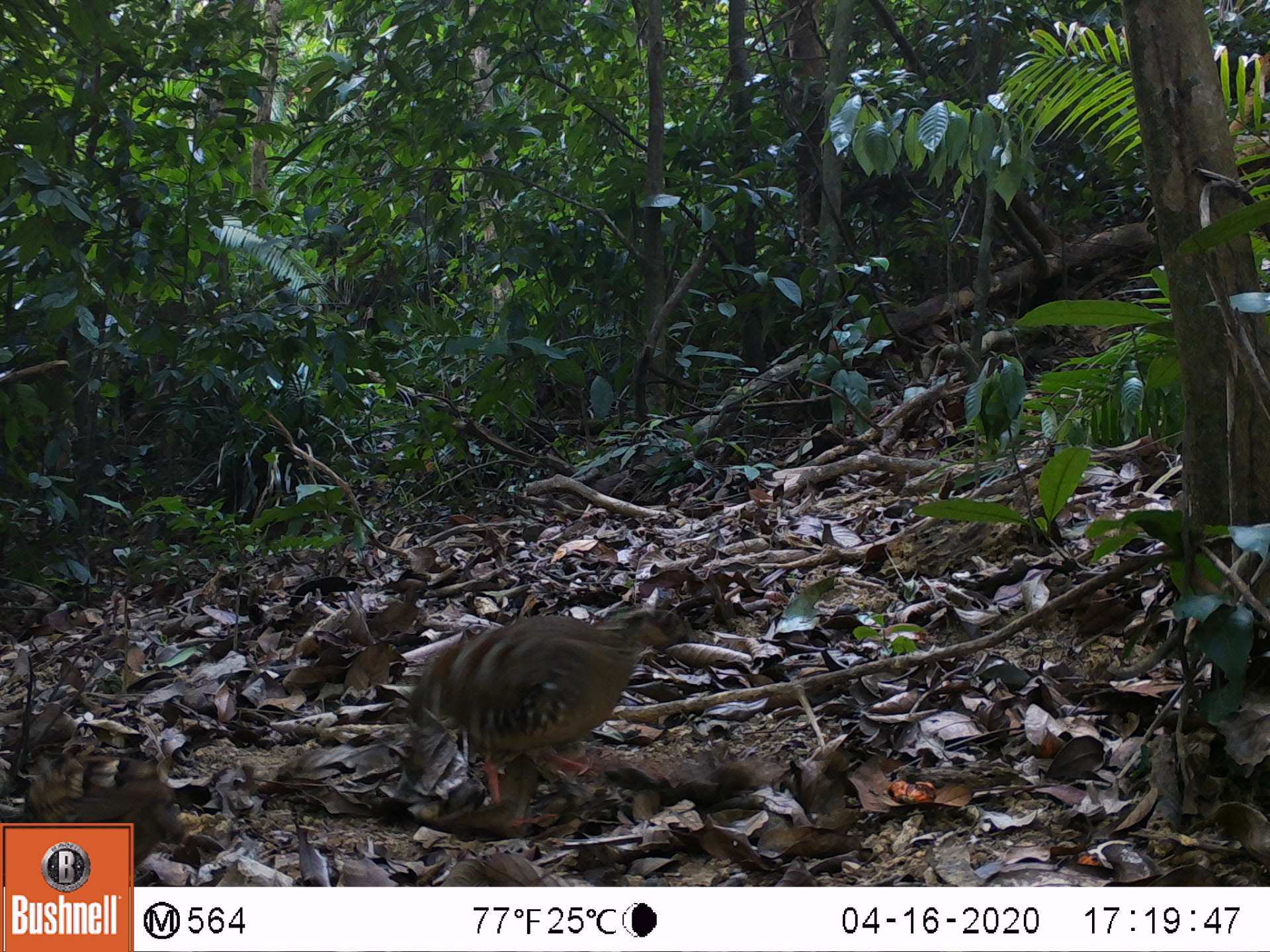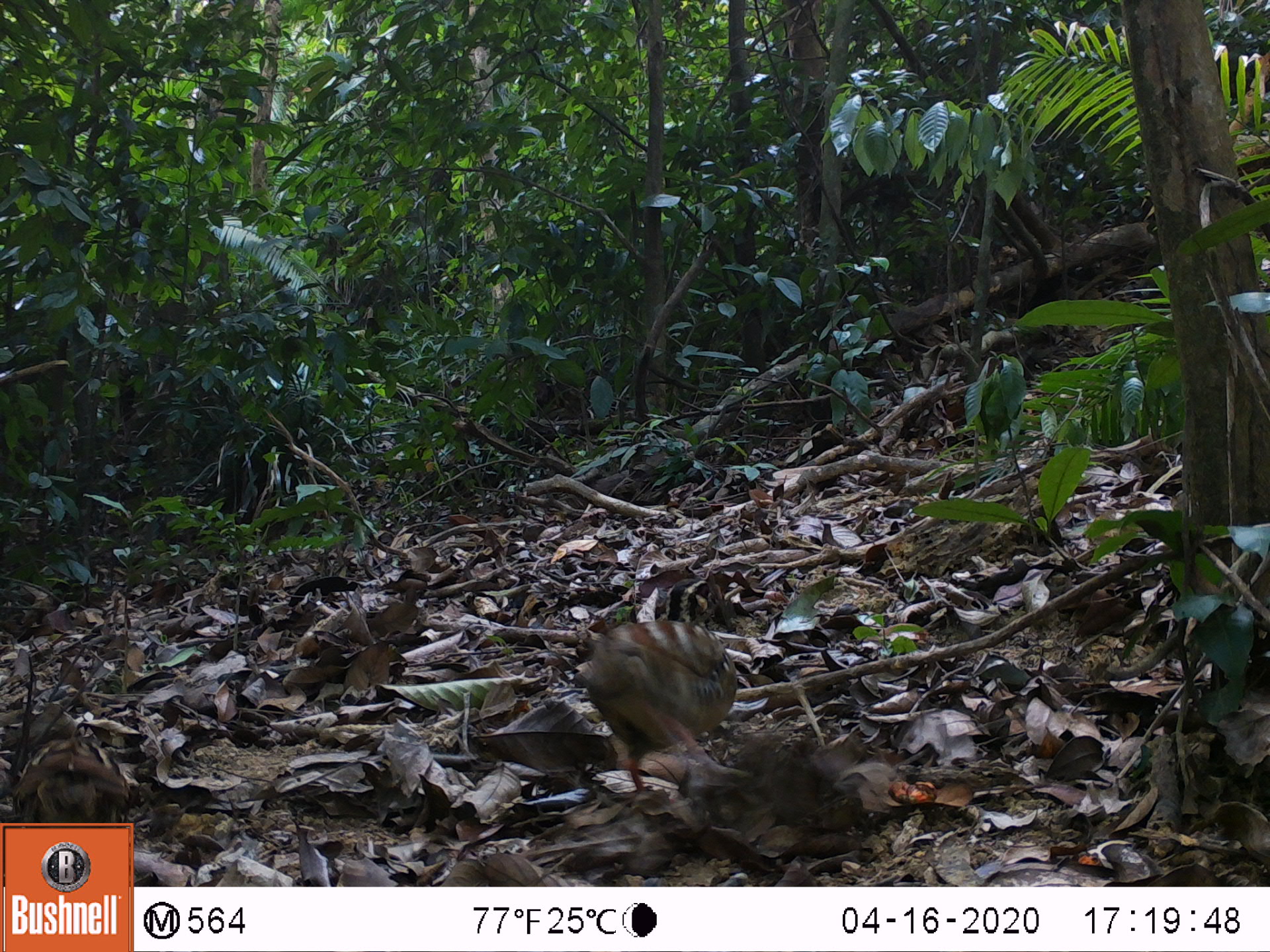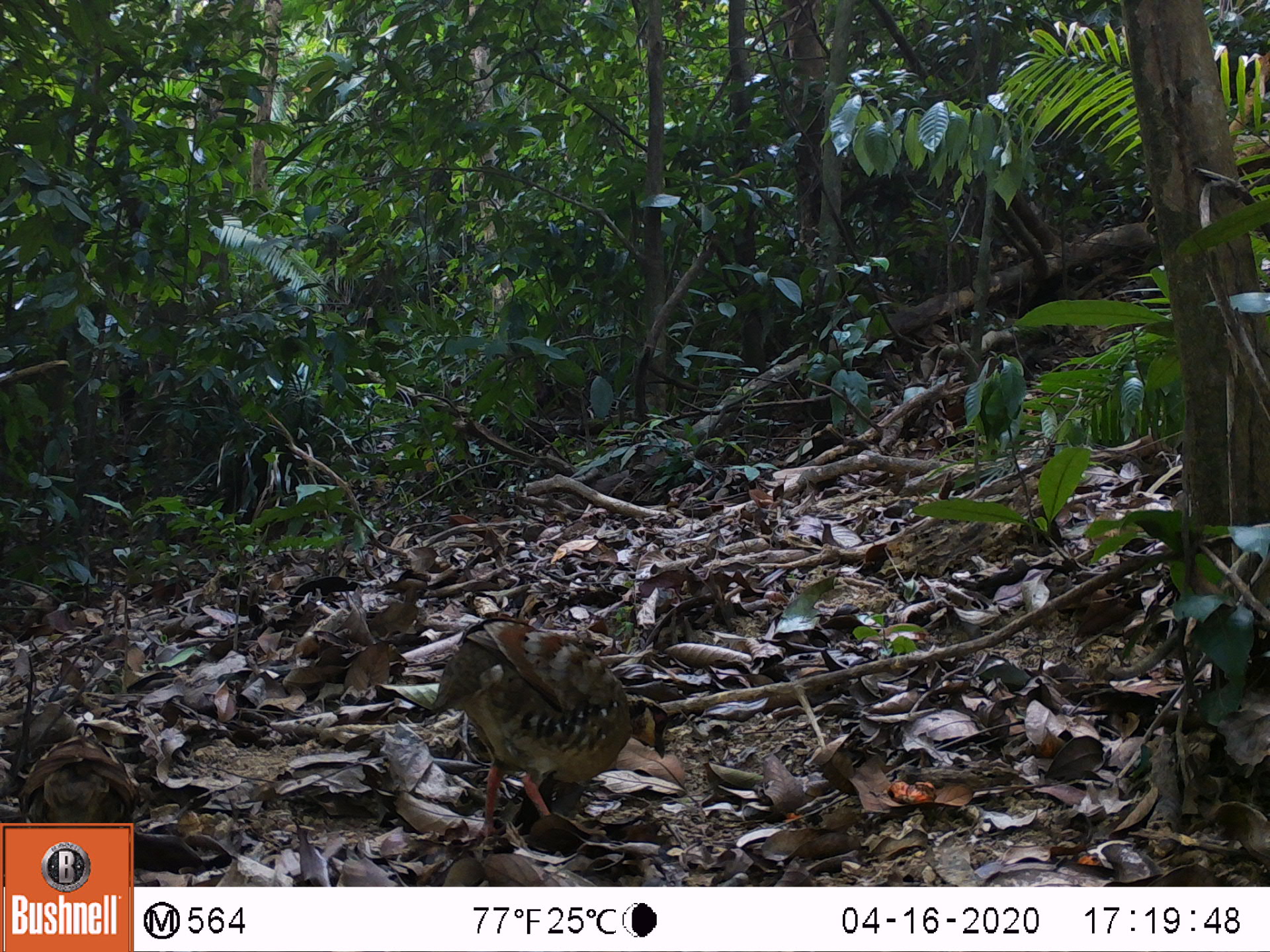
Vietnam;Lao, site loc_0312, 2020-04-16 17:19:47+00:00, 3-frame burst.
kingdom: Animalia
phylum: Chordata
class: Aves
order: Galliformes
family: Phasianidae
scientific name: Phasianidae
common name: partridge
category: unidentified partridge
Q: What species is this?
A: Unidentified partridge (partridge) (Phasianidae).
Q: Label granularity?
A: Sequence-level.